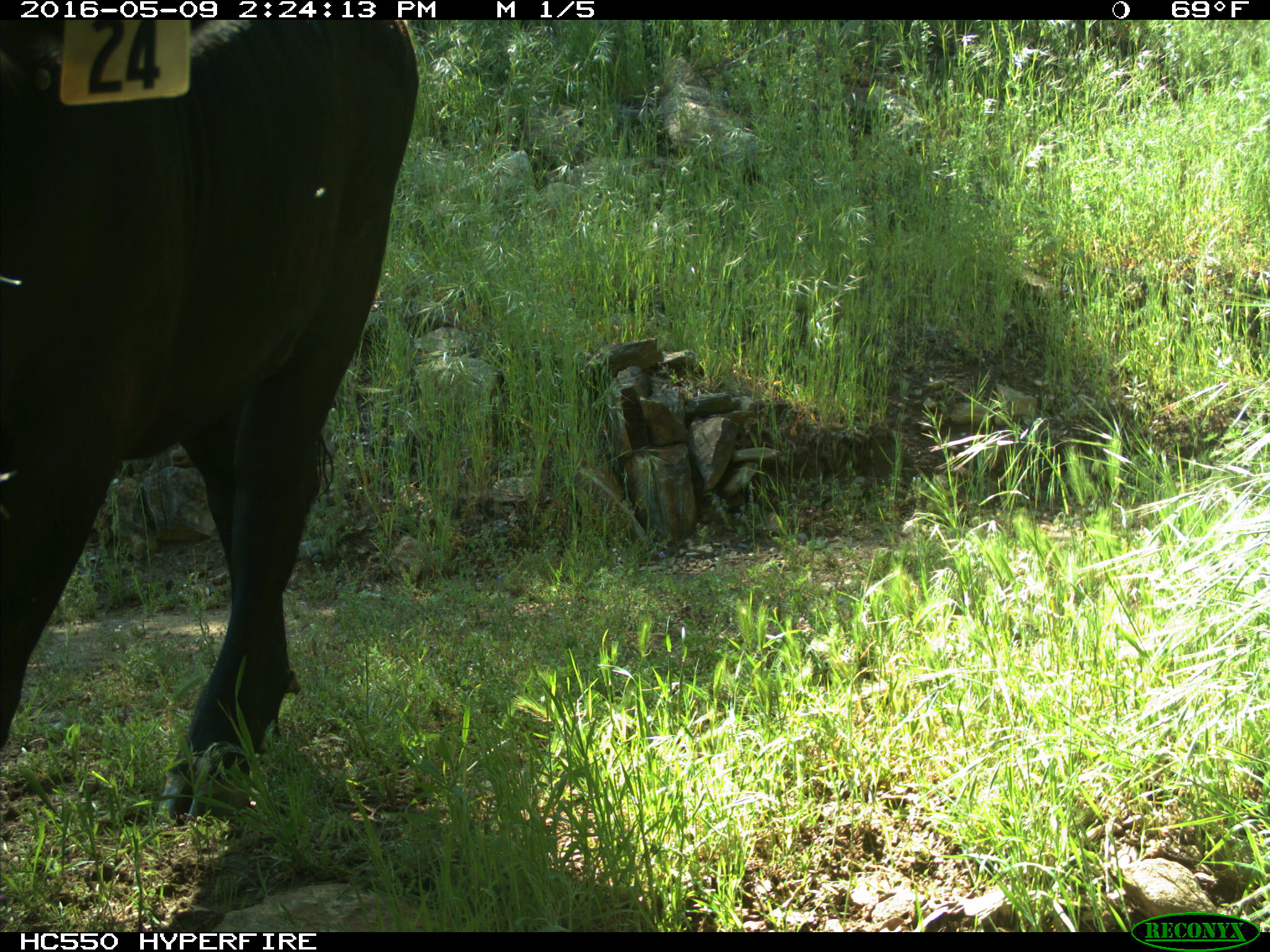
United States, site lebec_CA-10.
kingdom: Animalia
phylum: Chordata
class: Mammalia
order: Artiodactyla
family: Bovidae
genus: Bos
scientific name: Bos taurus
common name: domestic cow